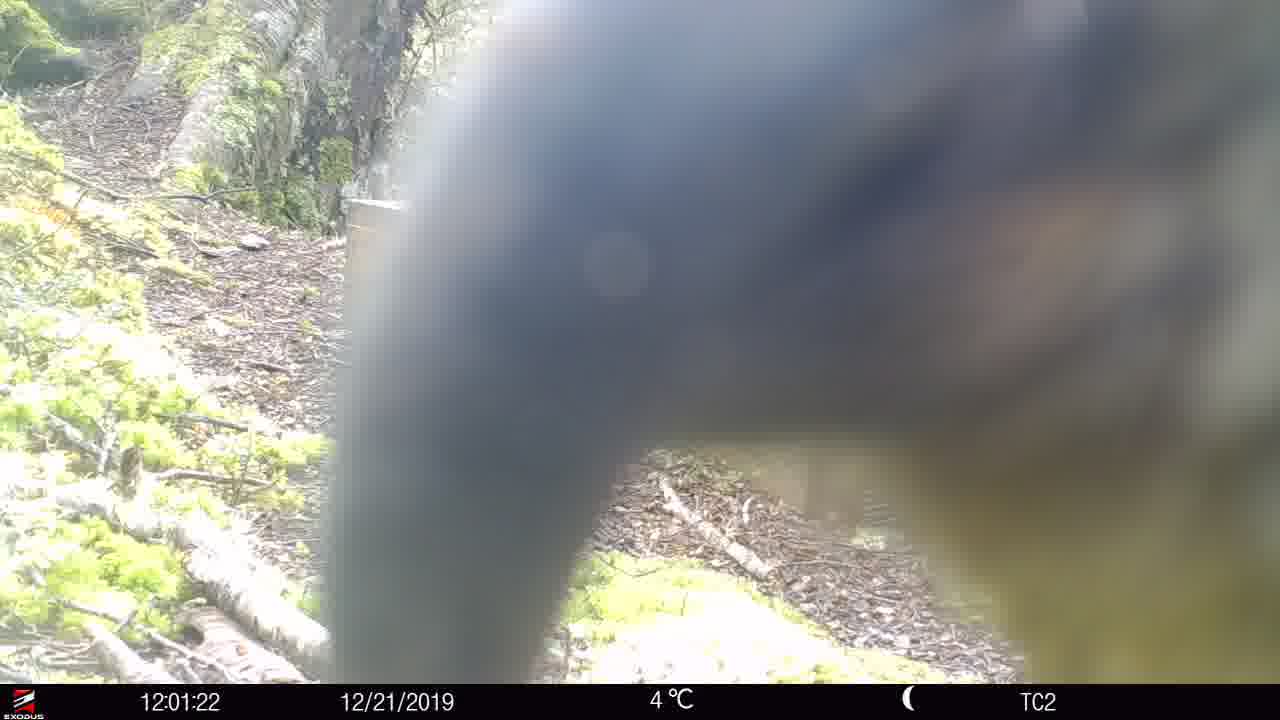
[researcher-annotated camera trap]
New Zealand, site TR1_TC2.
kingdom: Animalia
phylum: Chordata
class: Aves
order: Psittaciformes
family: Strigopidae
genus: Nestor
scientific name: Nestor notabilis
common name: kea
Kea (Nestor notabilis).